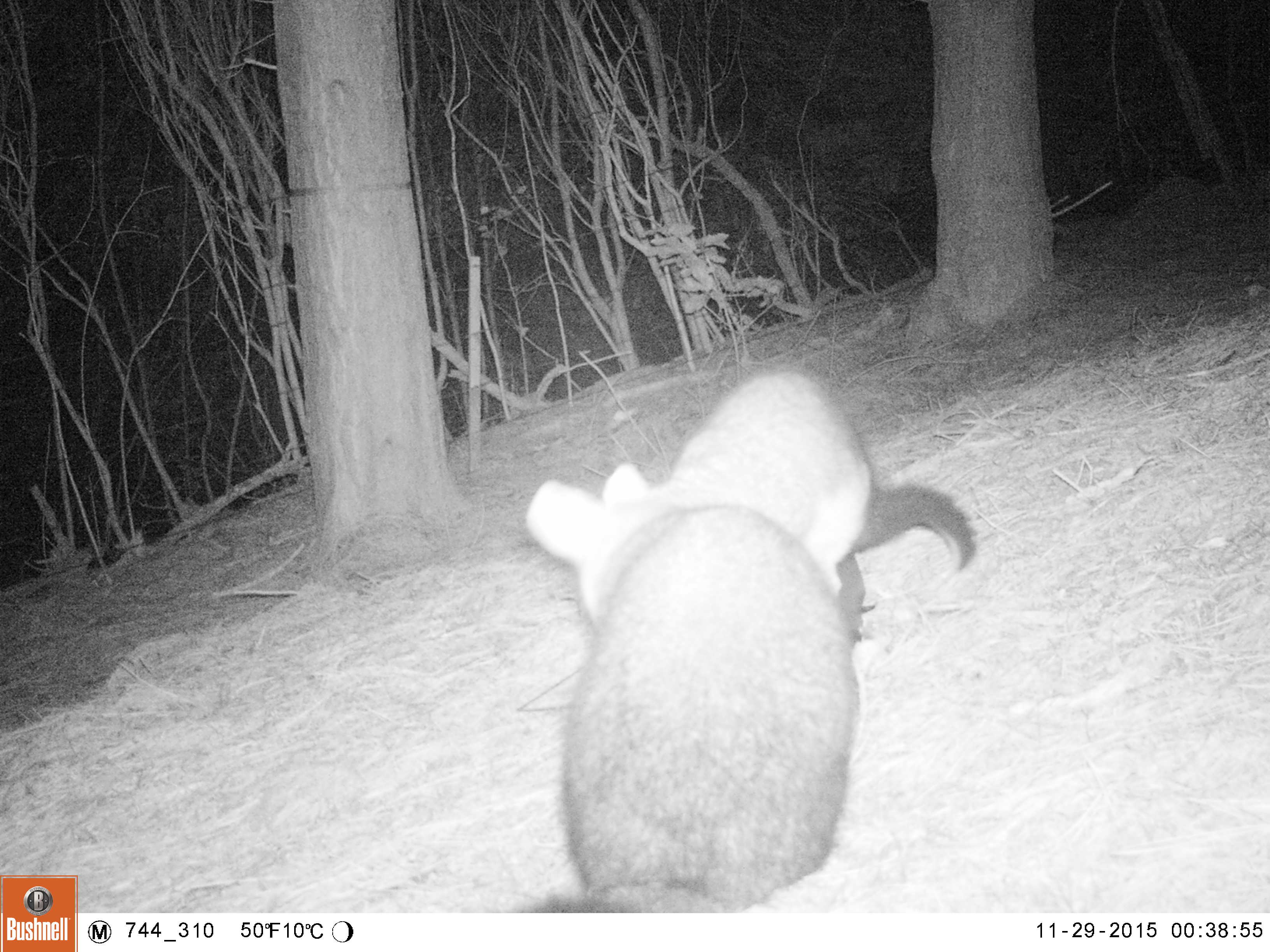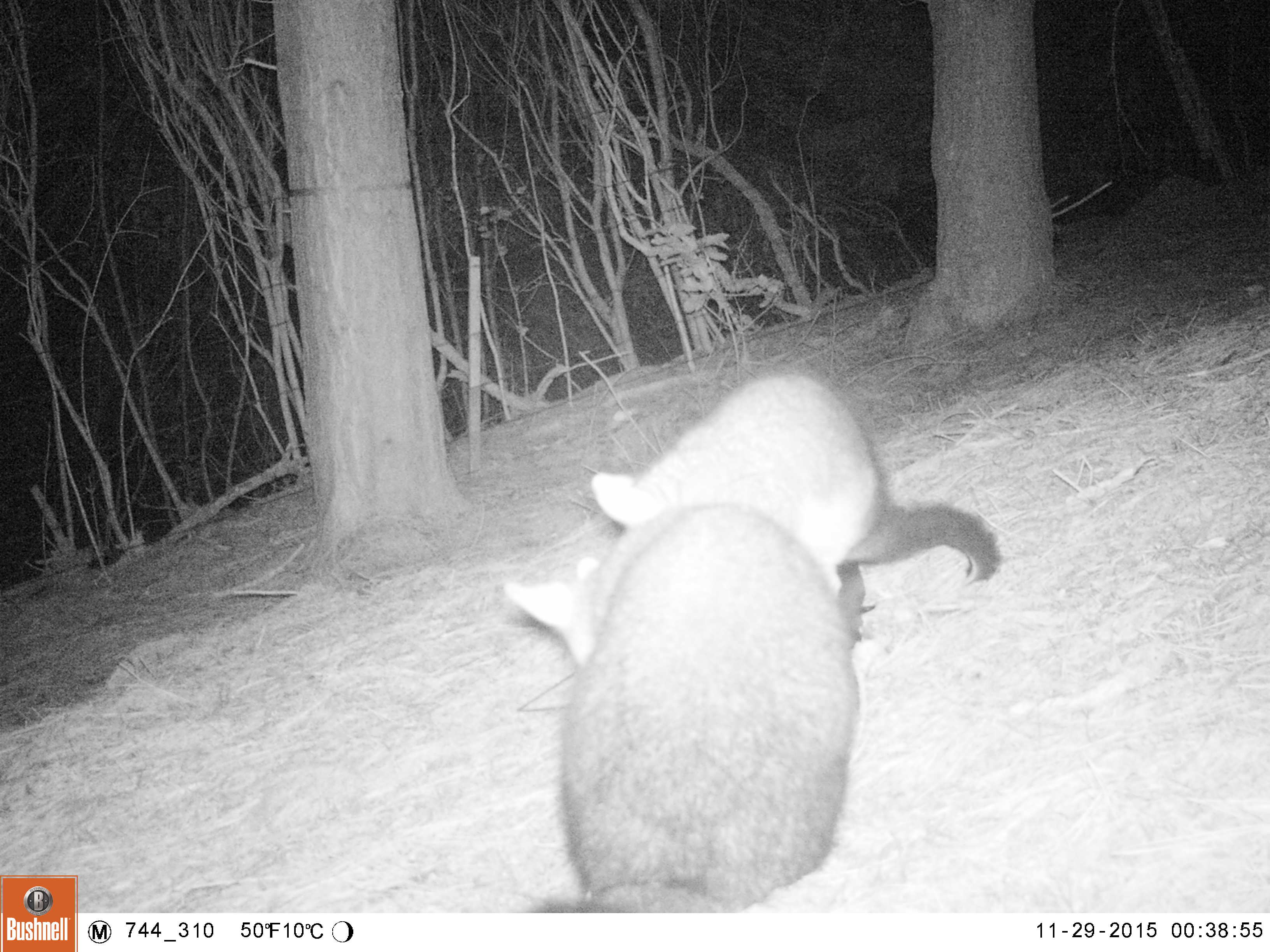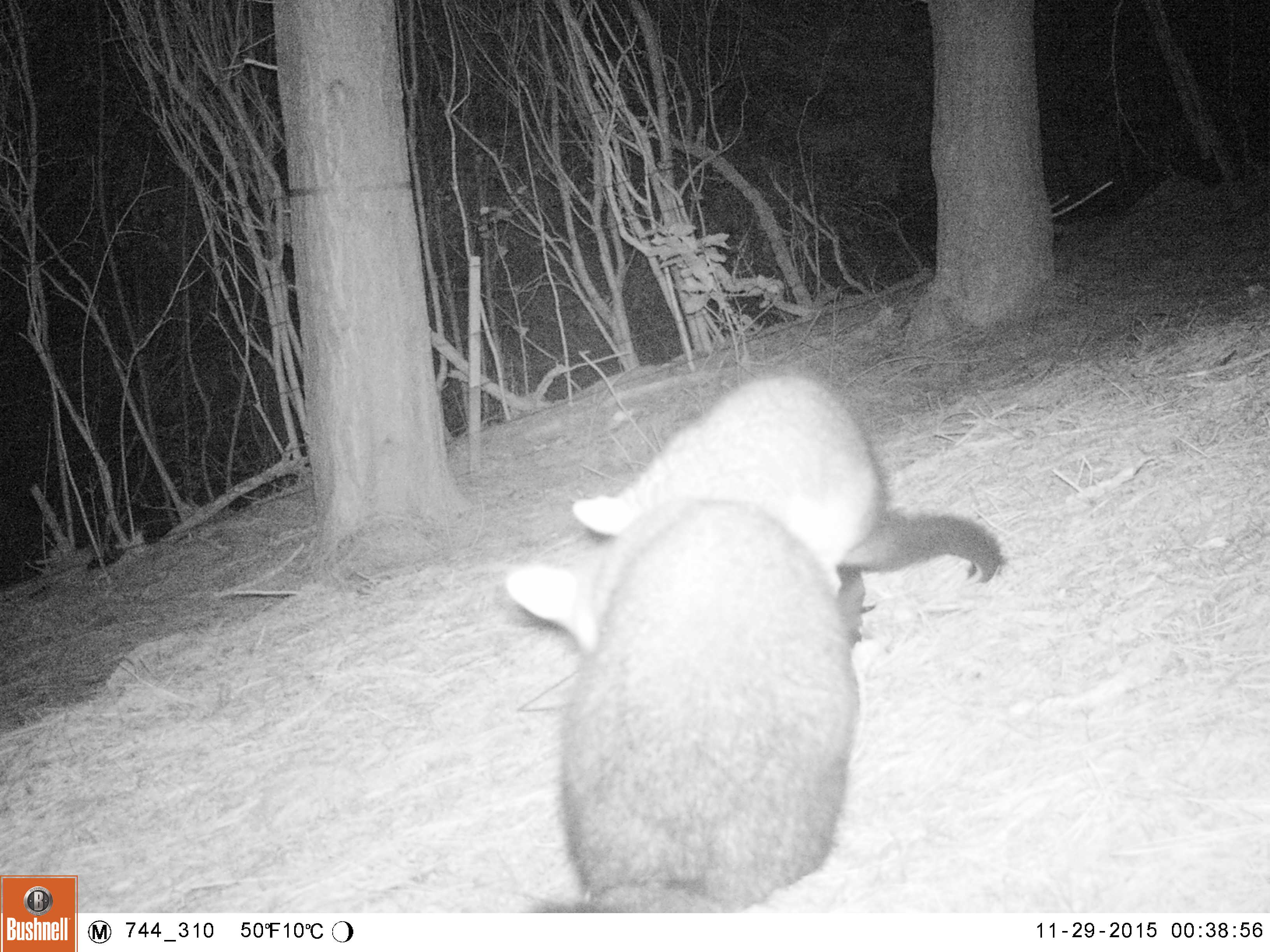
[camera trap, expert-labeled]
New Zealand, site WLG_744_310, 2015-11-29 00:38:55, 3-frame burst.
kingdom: Animalia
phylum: Chordata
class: Mammalia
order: Diprotodontia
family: Phalangeridae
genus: Trichosurus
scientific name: Trichosurus vulpecula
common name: common brushtail possum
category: possum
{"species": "possum (common brushtail possum) (Trichosurus vulpecula)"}